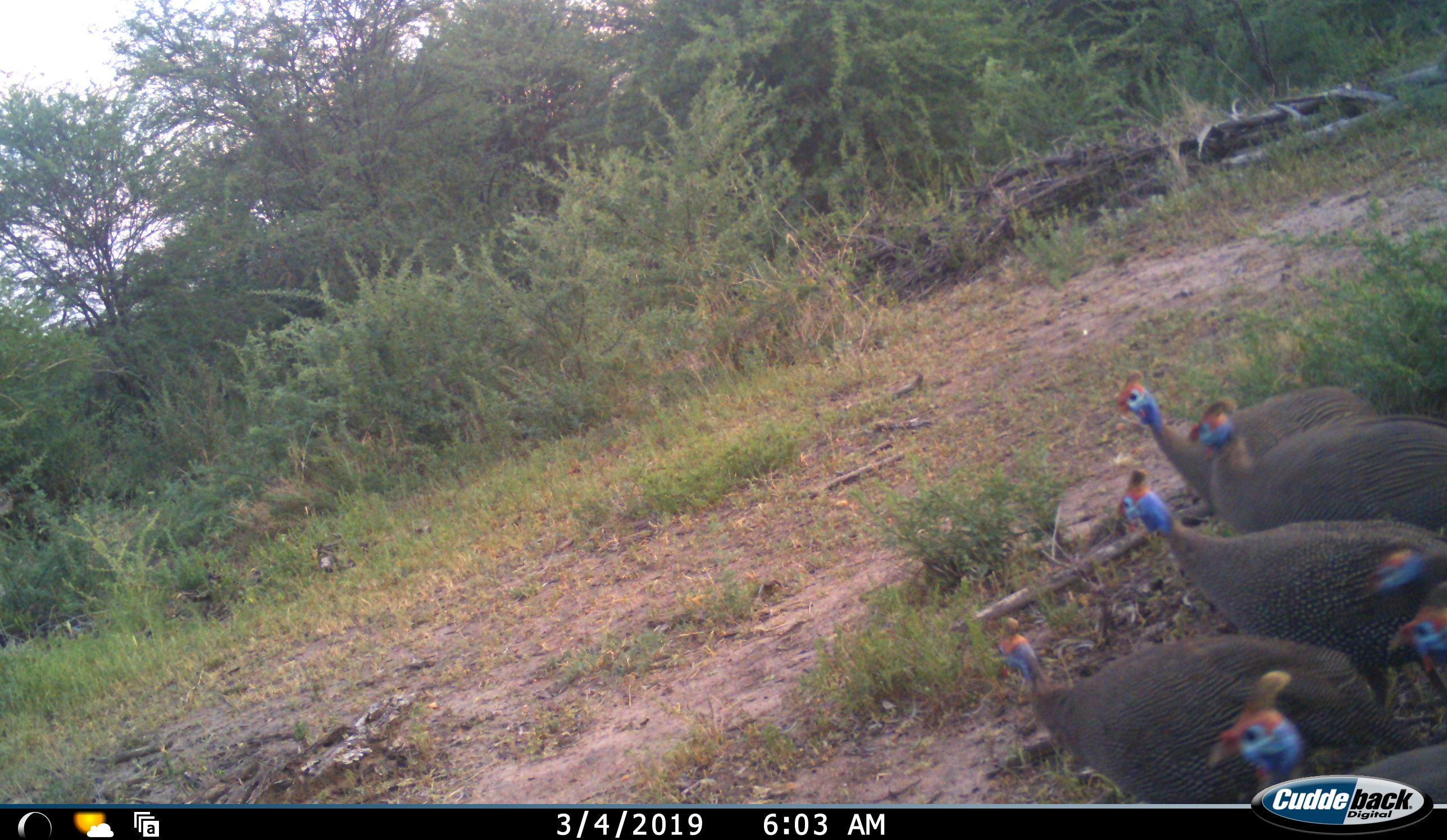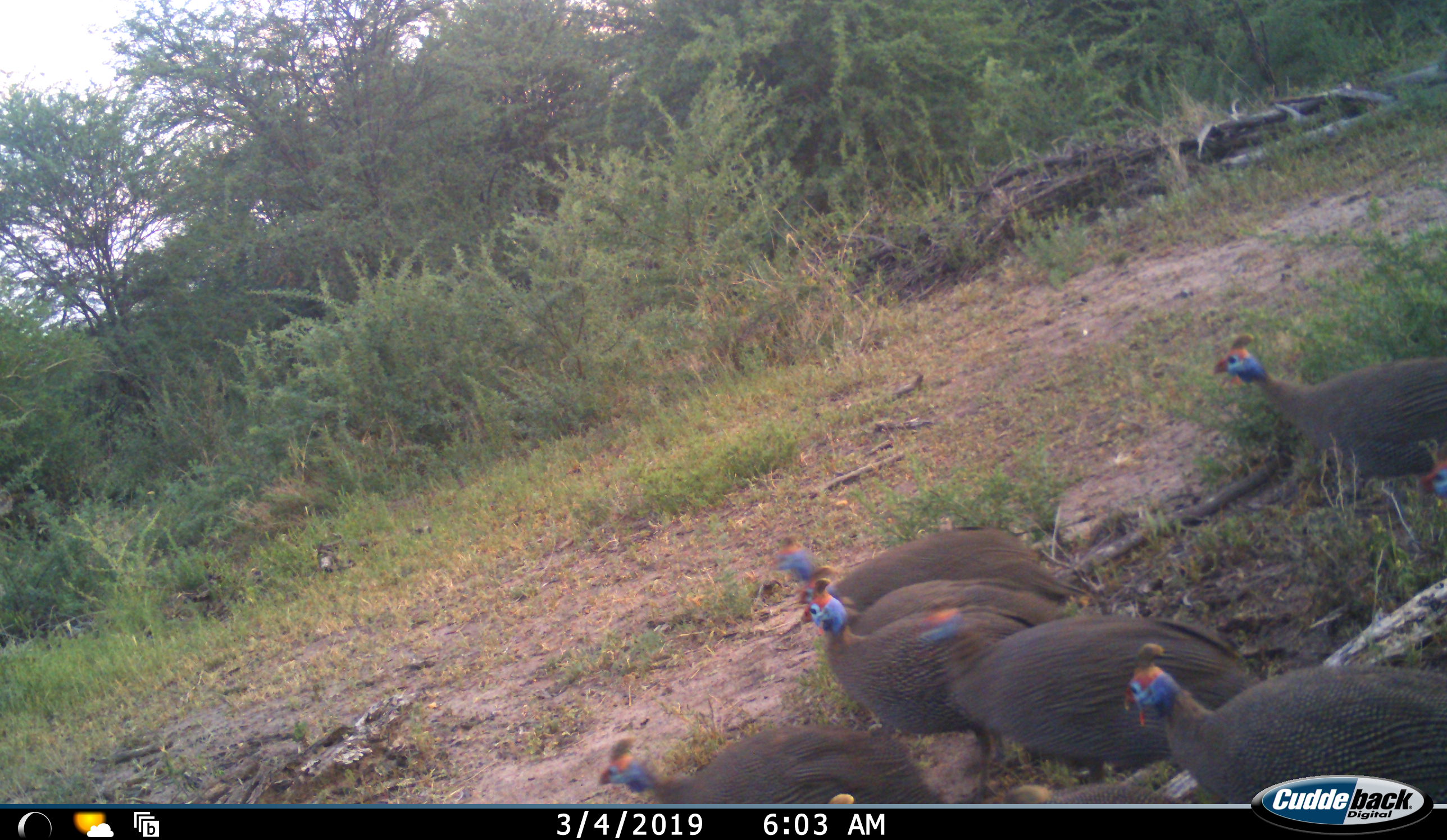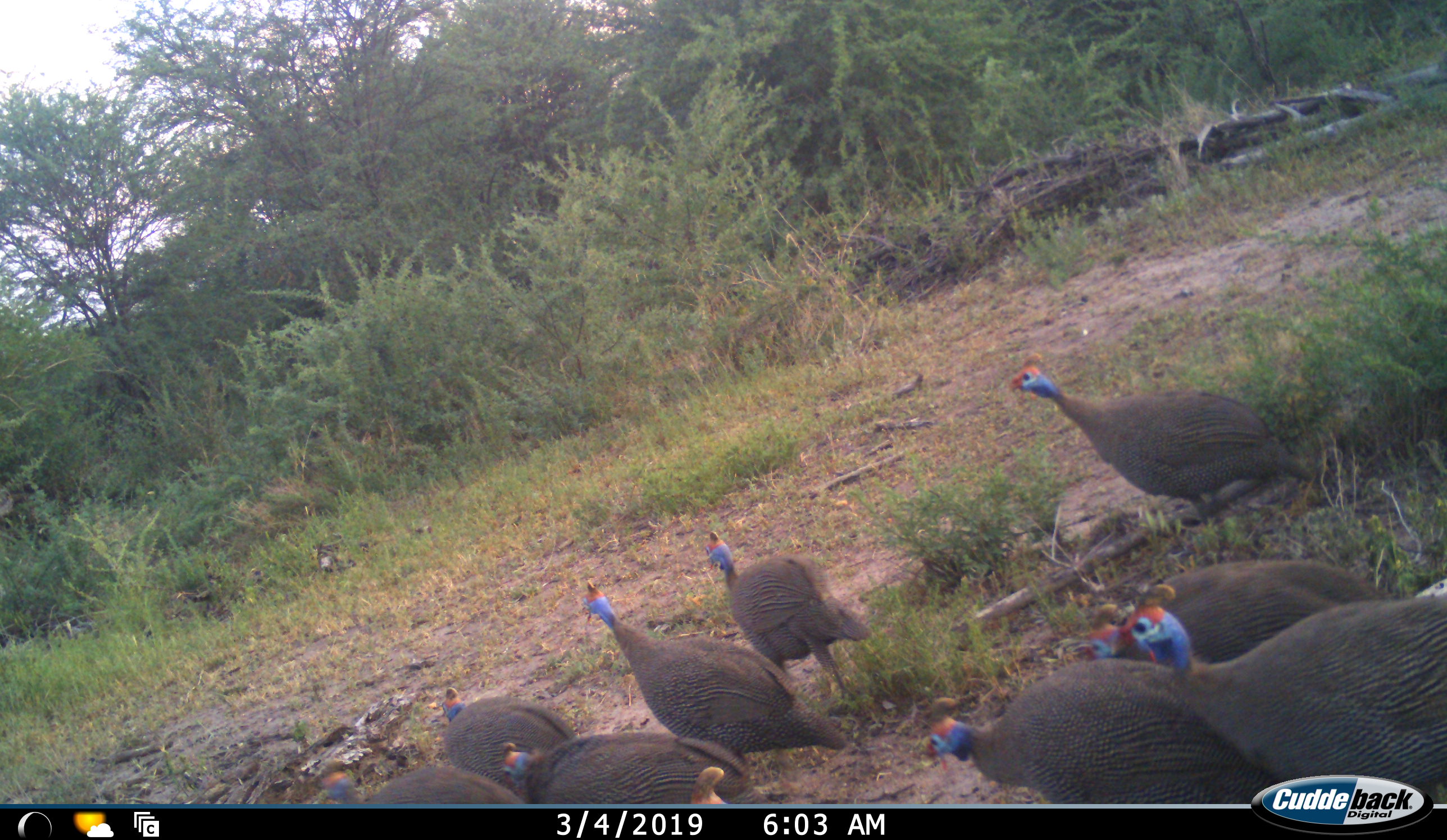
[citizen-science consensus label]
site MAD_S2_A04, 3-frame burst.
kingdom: Animalia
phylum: Chordata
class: Aves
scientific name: Aves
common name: bird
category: birdother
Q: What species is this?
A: Birdother (bird) (Aves).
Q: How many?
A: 10.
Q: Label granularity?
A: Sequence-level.